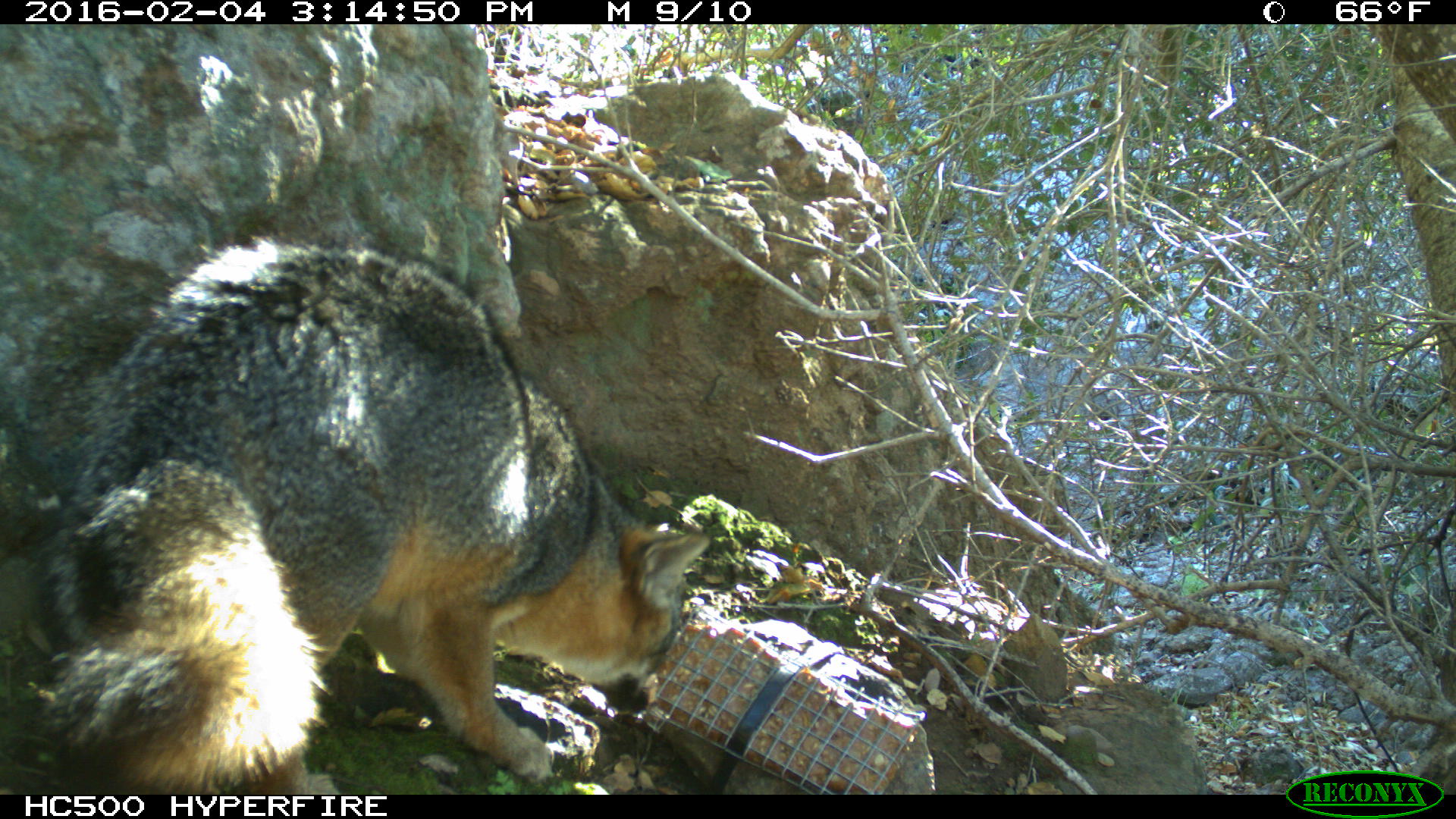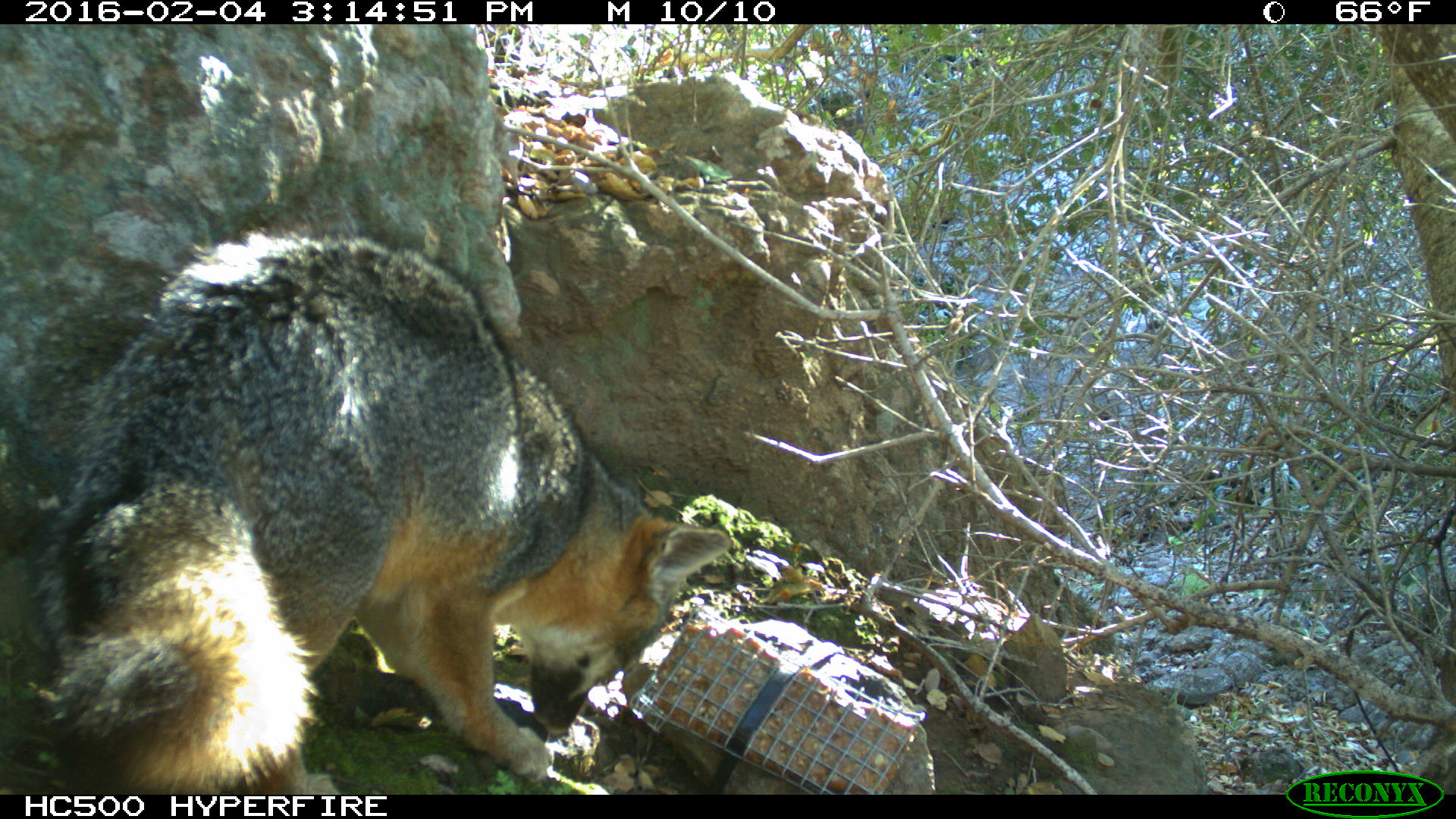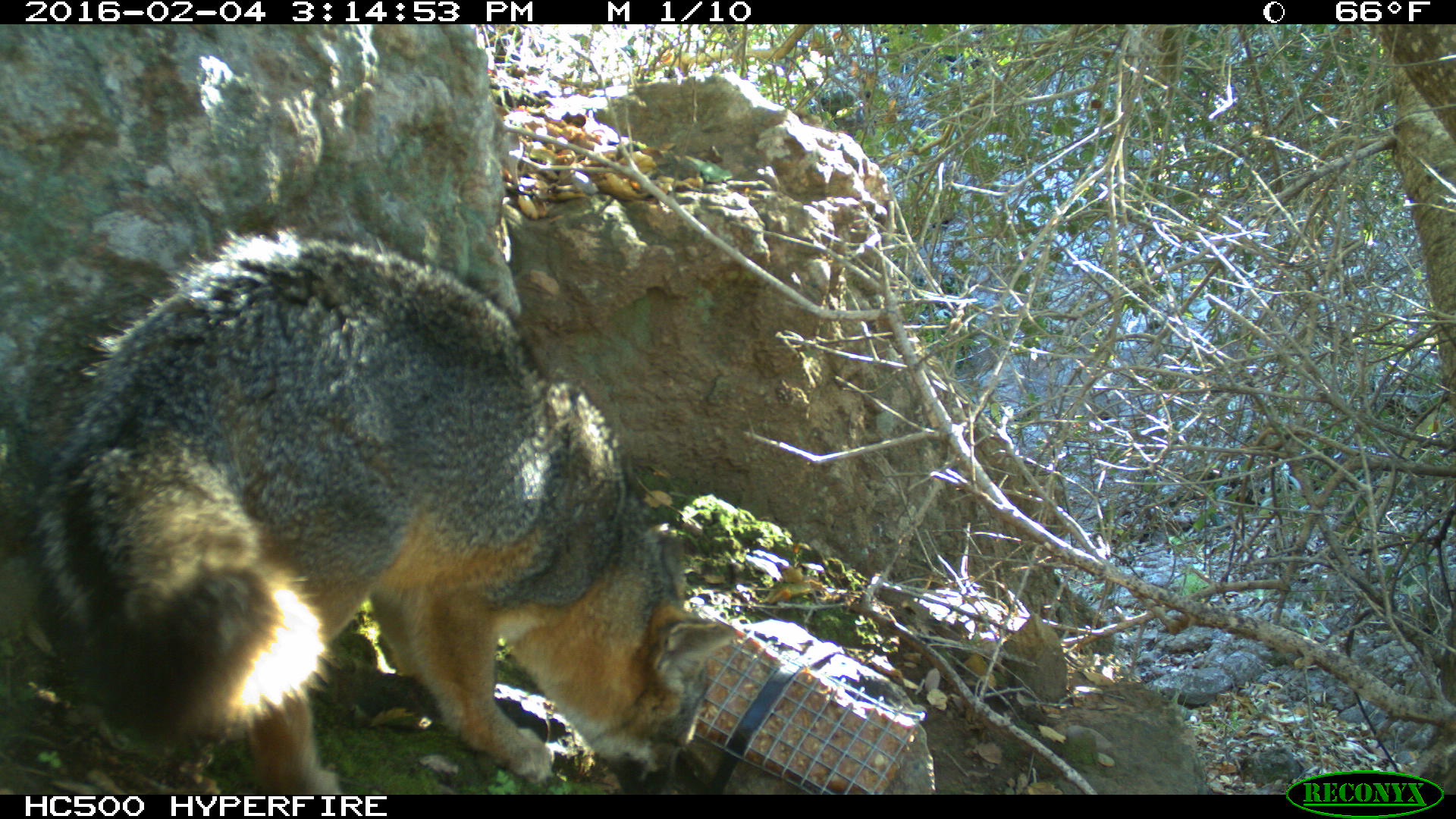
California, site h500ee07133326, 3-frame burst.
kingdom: Animalia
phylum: Chordata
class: Mammalia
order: Carnivora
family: Canidae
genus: Urocyon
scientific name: Urocyon littoralis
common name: island fox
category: fox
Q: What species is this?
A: Fox (island fox) (Urocyon littoralis).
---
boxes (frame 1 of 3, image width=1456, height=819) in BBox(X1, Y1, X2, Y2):
fox: BBox(42, 231, 710, 794)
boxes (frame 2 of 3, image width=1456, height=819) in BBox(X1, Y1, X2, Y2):
fox: BBox(24, 190, 733, 794)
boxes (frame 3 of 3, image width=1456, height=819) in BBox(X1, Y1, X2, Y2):
fox: BBox(39, 223, 739, 792)